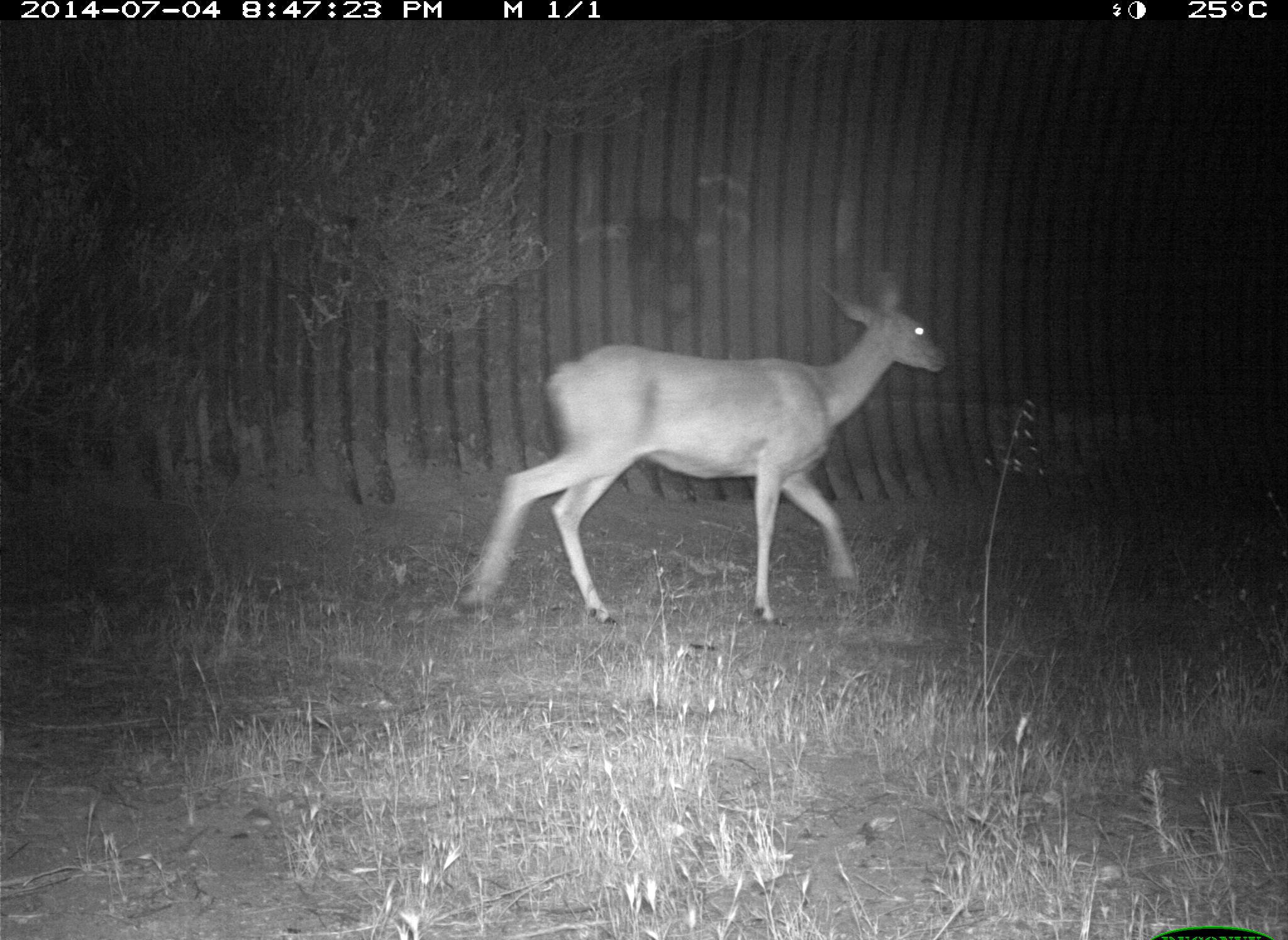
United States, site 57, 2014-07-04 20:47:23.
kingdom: Animalia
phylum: Chordata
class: Mammalia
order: Artiodactyla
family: Cervidae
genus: Odocoileus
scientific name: Odocoileus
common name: deer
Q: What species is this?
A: Deer (Odocoileus).